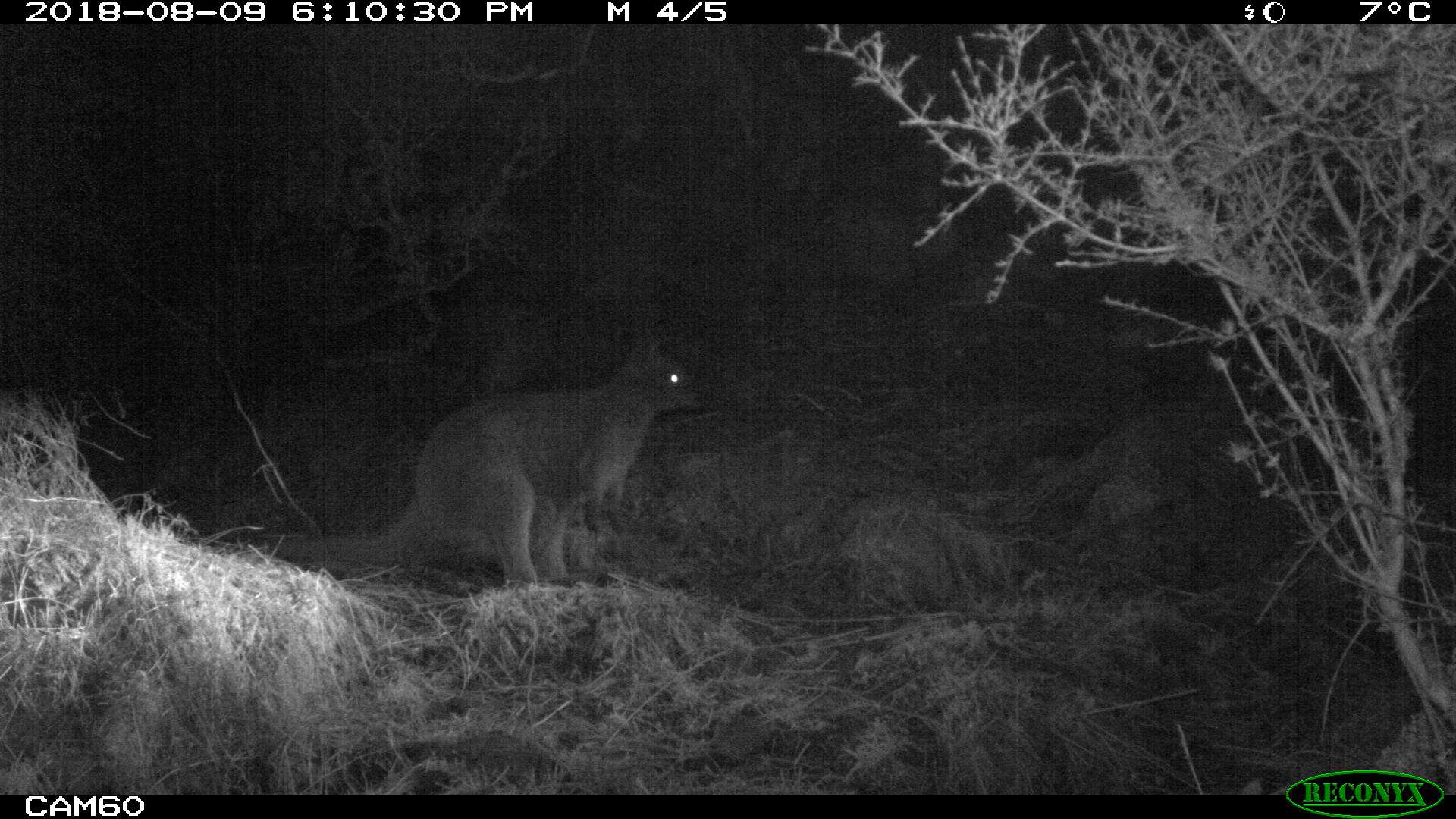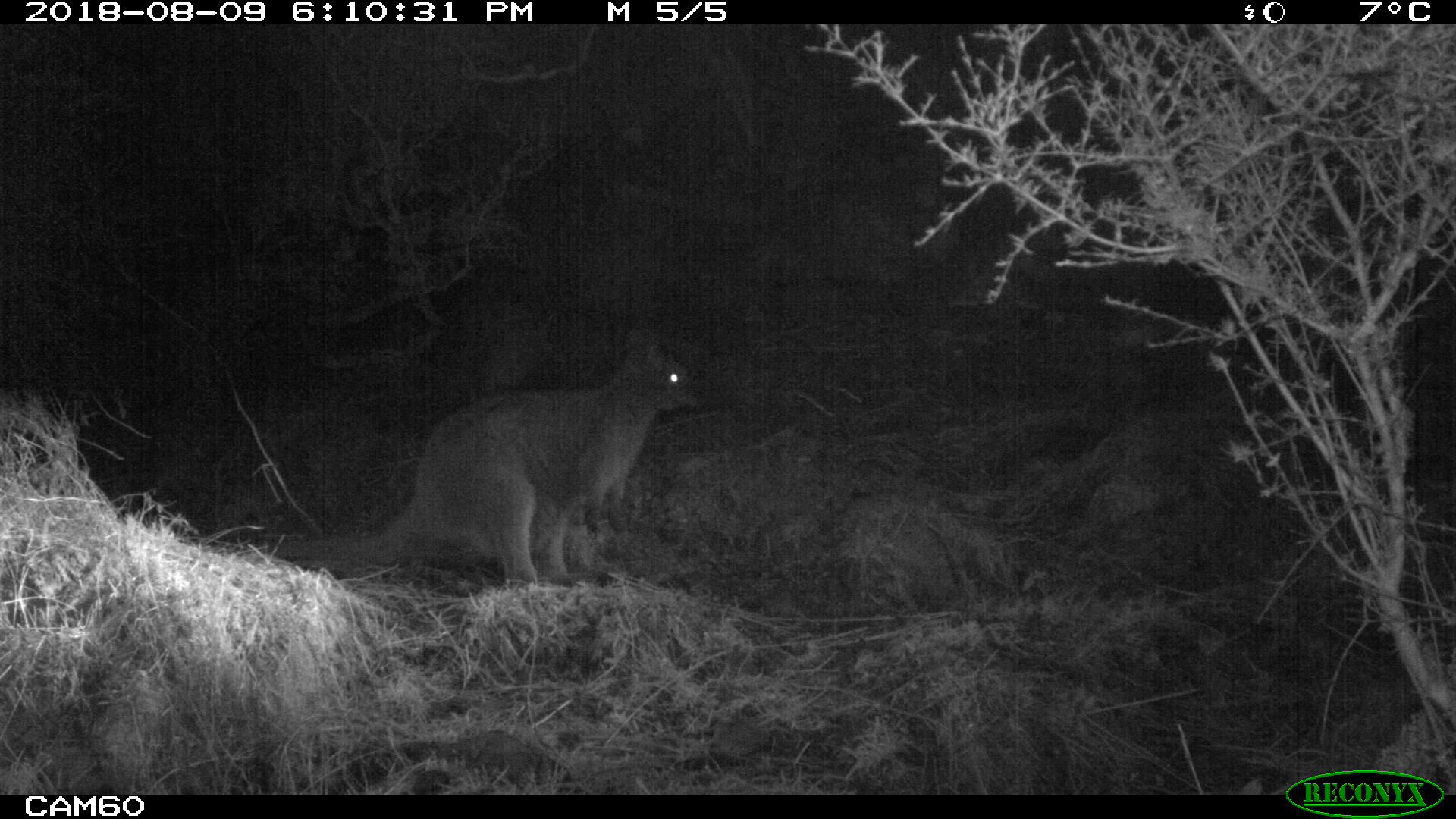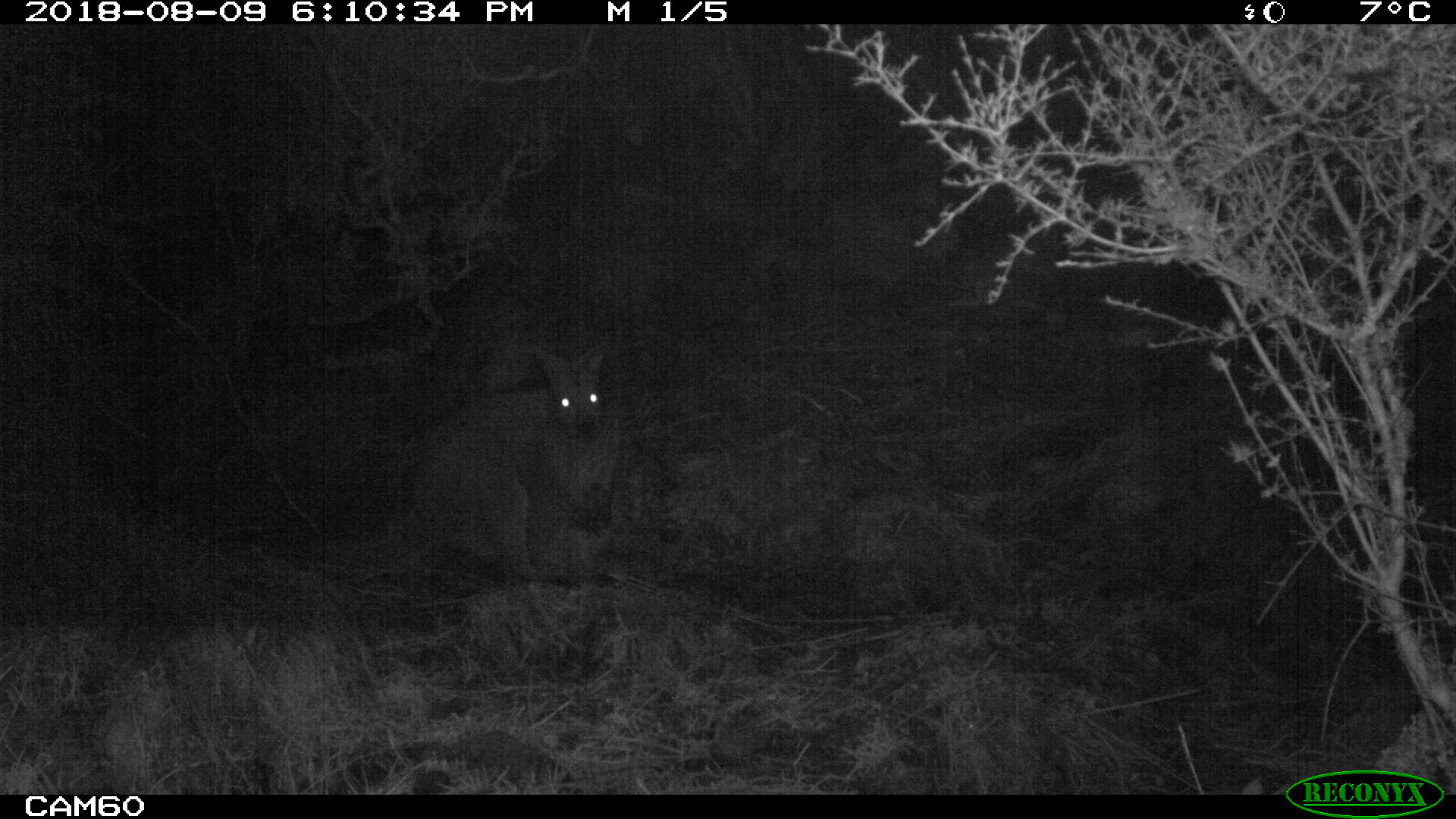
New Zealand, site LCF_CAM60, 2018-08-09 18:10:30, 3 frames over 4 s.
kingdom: Animalia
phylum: Chordata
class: Mammalia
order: Diprotodontia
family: Macropodidae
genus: Notamacropus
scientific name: Notamacropus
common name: wallaby